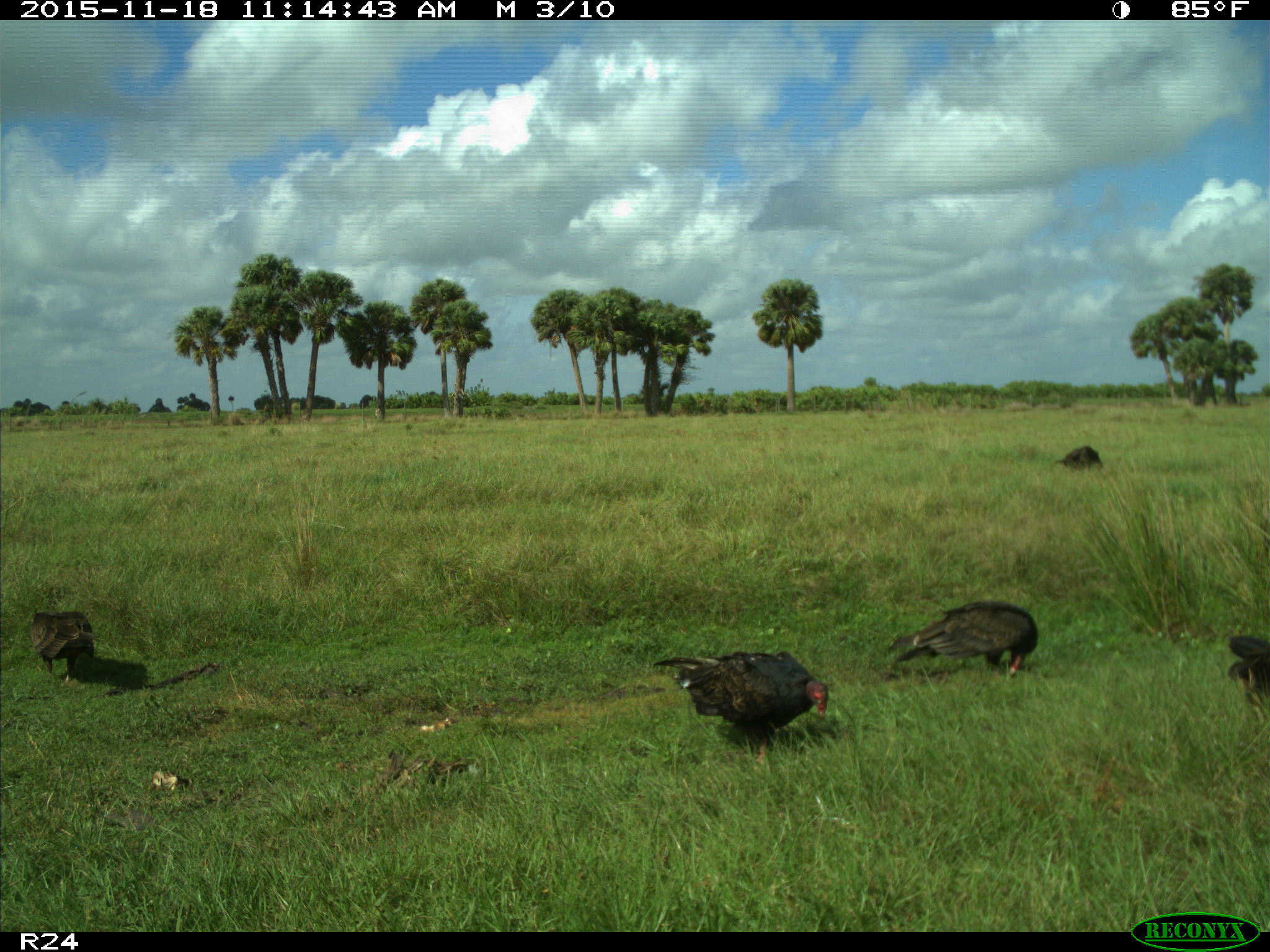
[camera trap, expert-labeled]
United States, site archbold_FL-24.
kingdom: Animalia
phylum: Chordata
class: Aves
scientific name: Aves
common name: birds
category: unidentified bird